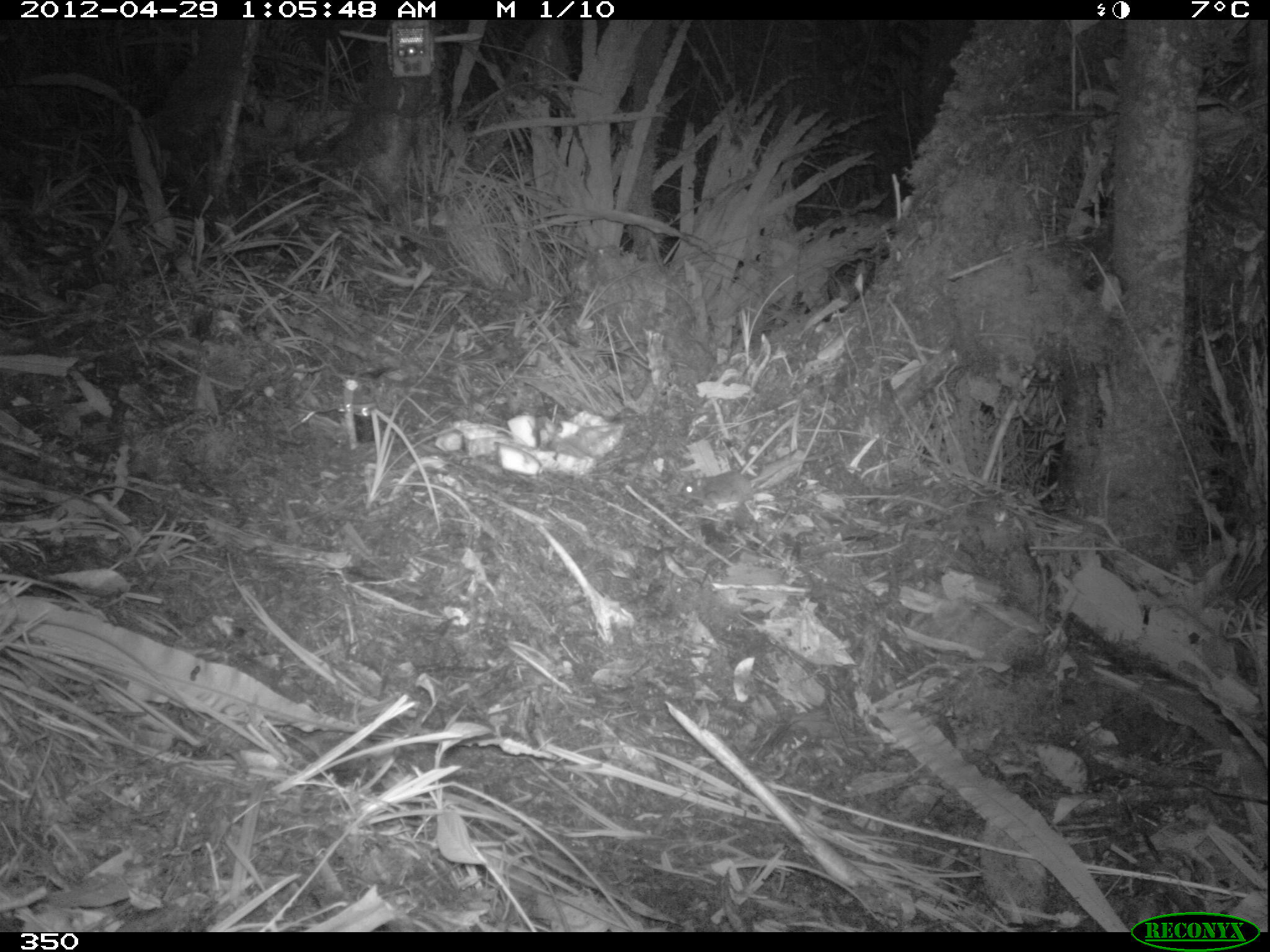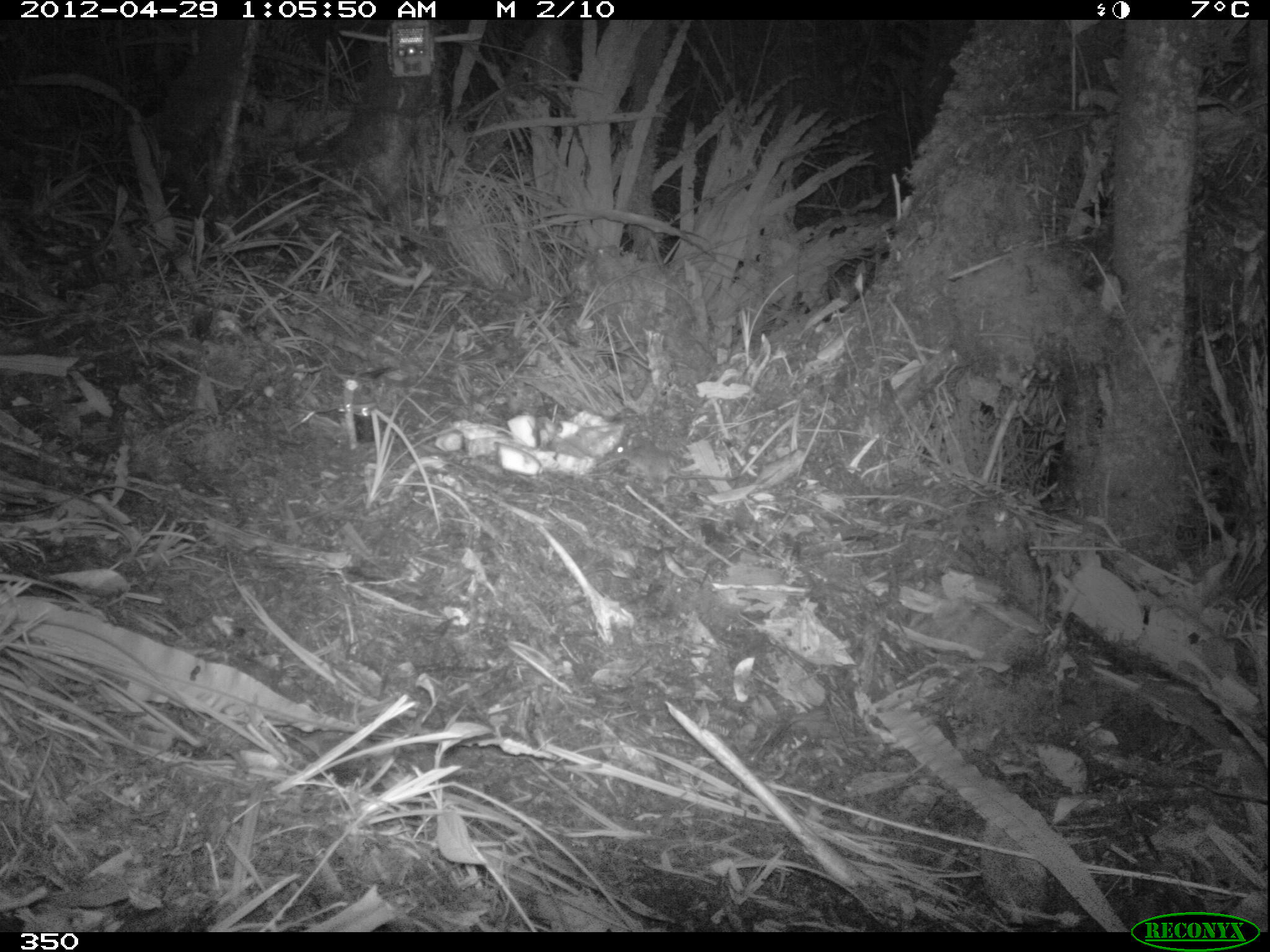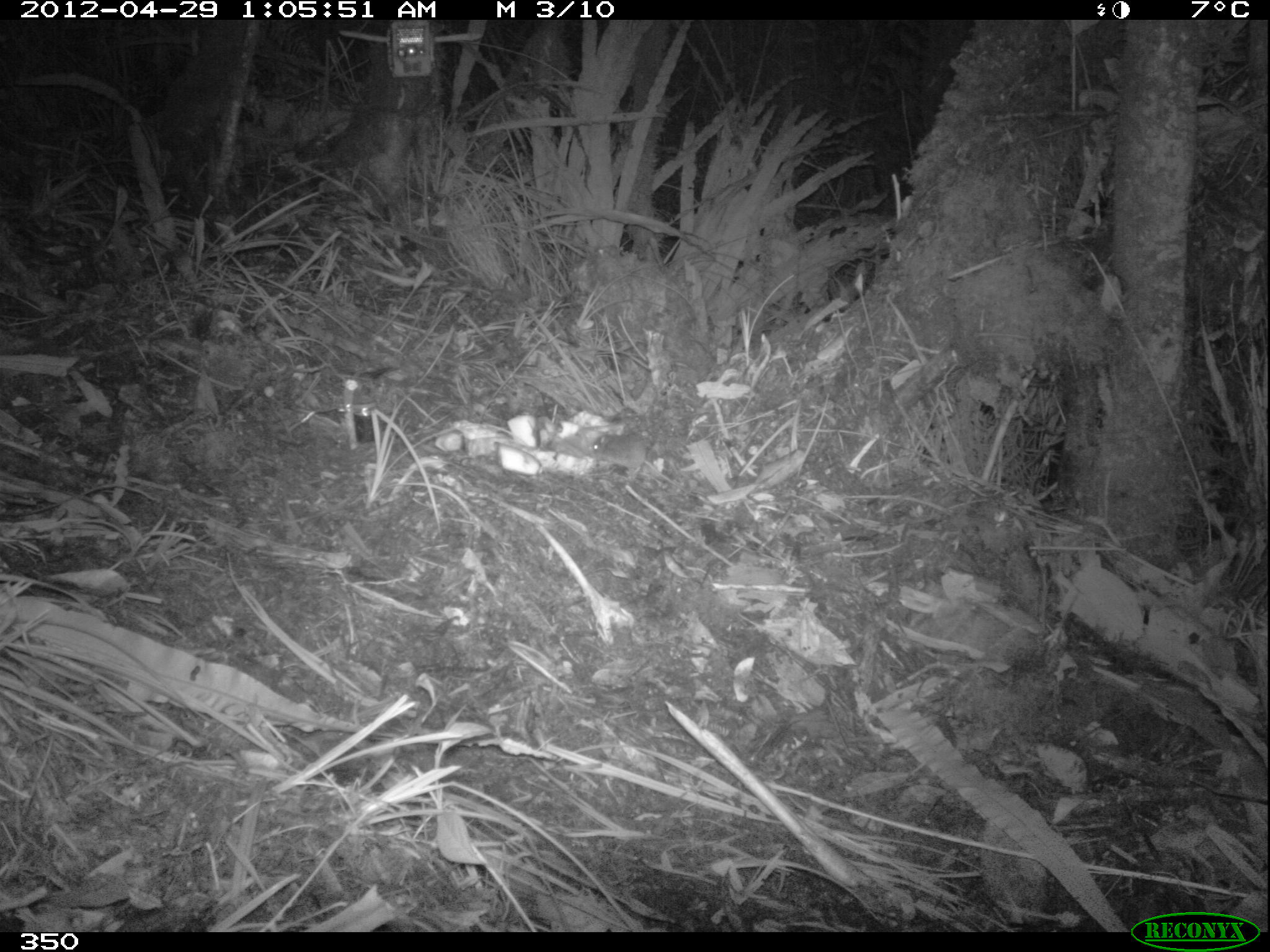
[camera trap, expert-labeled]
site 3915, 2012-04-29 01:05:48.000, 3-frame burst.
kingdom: Animalia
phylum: Chordata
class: Mammalia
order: Rodentia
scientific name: Rodentia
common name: rodents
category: unknown rodent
Unknown rodent (rodents) (Rodentia).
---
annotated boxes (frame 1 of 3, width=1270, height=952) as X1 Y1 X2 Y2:
unknown rodent: 680 452 829 506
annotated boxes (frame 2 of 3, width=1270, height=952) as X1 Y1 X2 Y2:
unknown rodent: 608 440 738 497